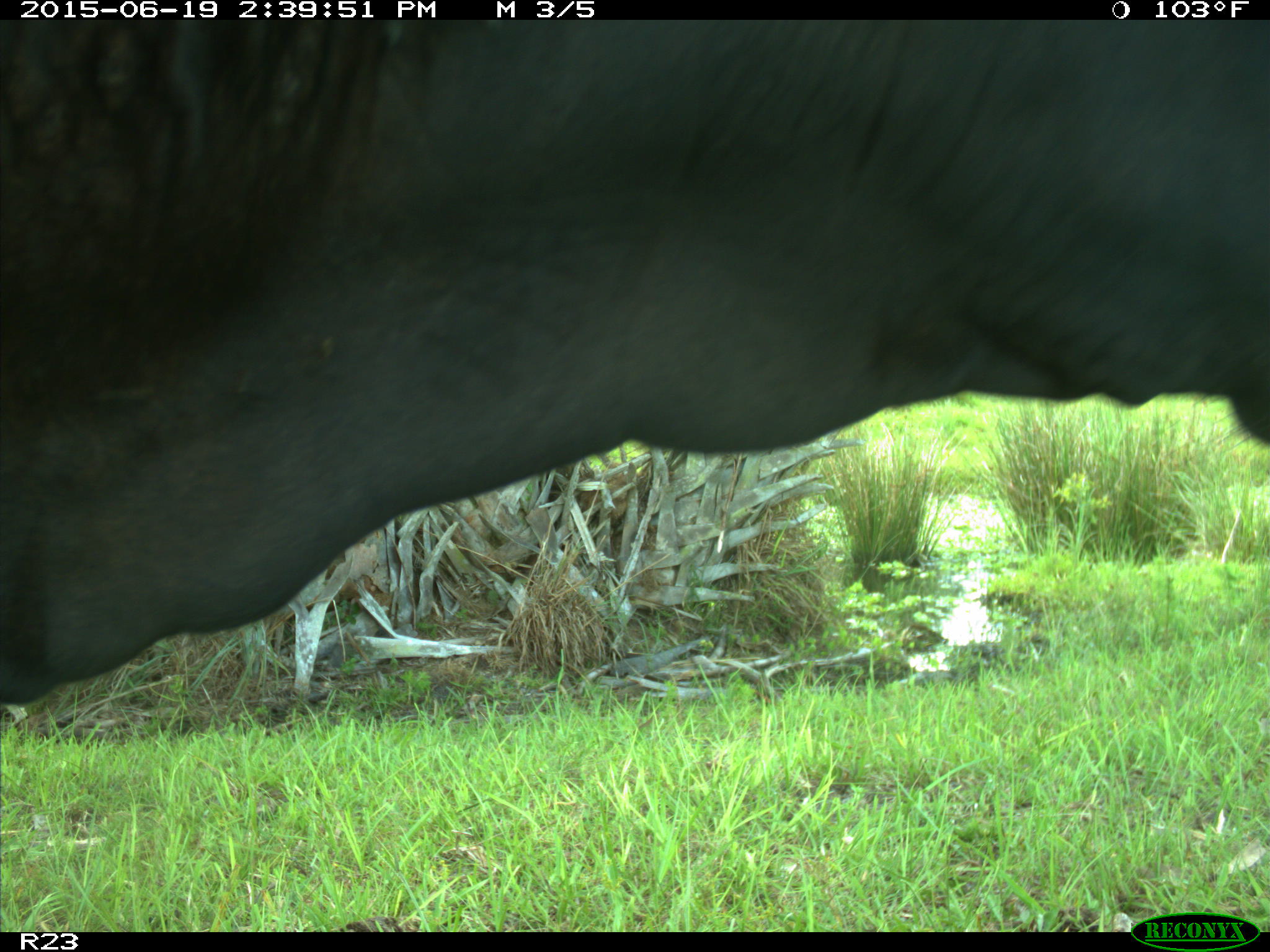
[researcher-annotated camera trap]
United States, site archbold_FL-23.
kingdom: Animalia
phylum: Chordata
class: Mammalia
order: Artiodactyla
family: Bovidae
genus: Bos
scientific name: Bos taurus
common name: domestic cow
Bos taurus (domestic cow).